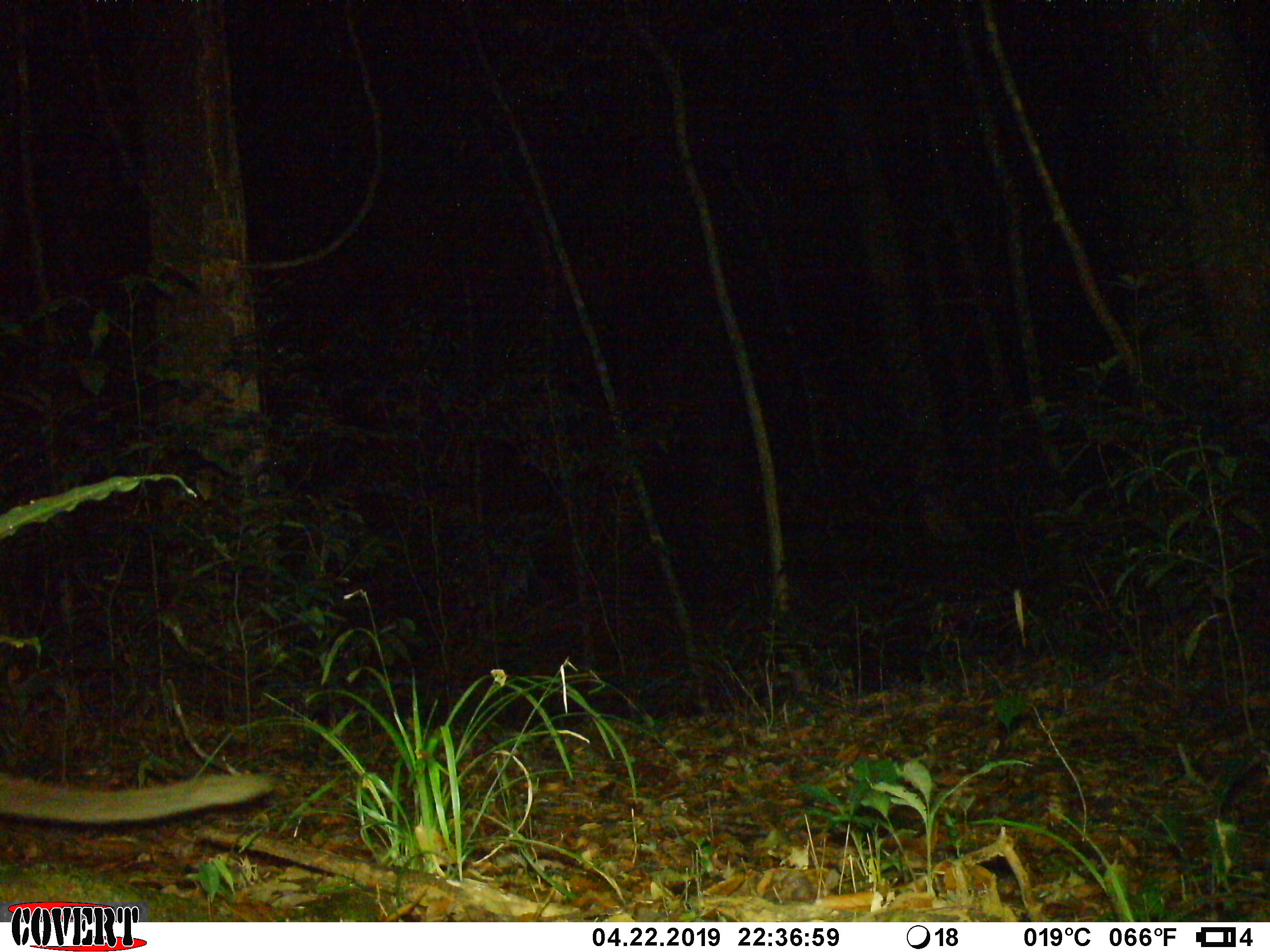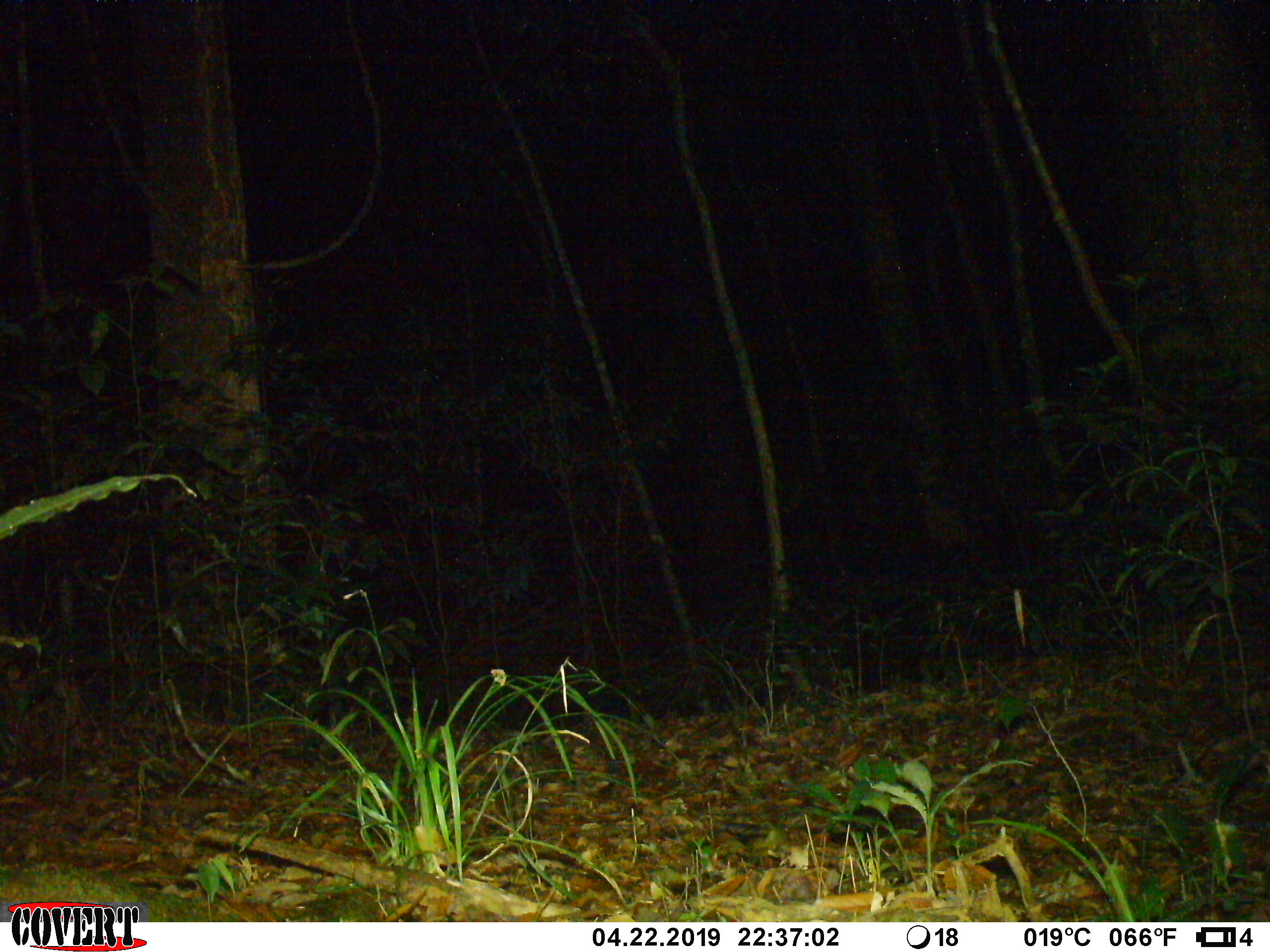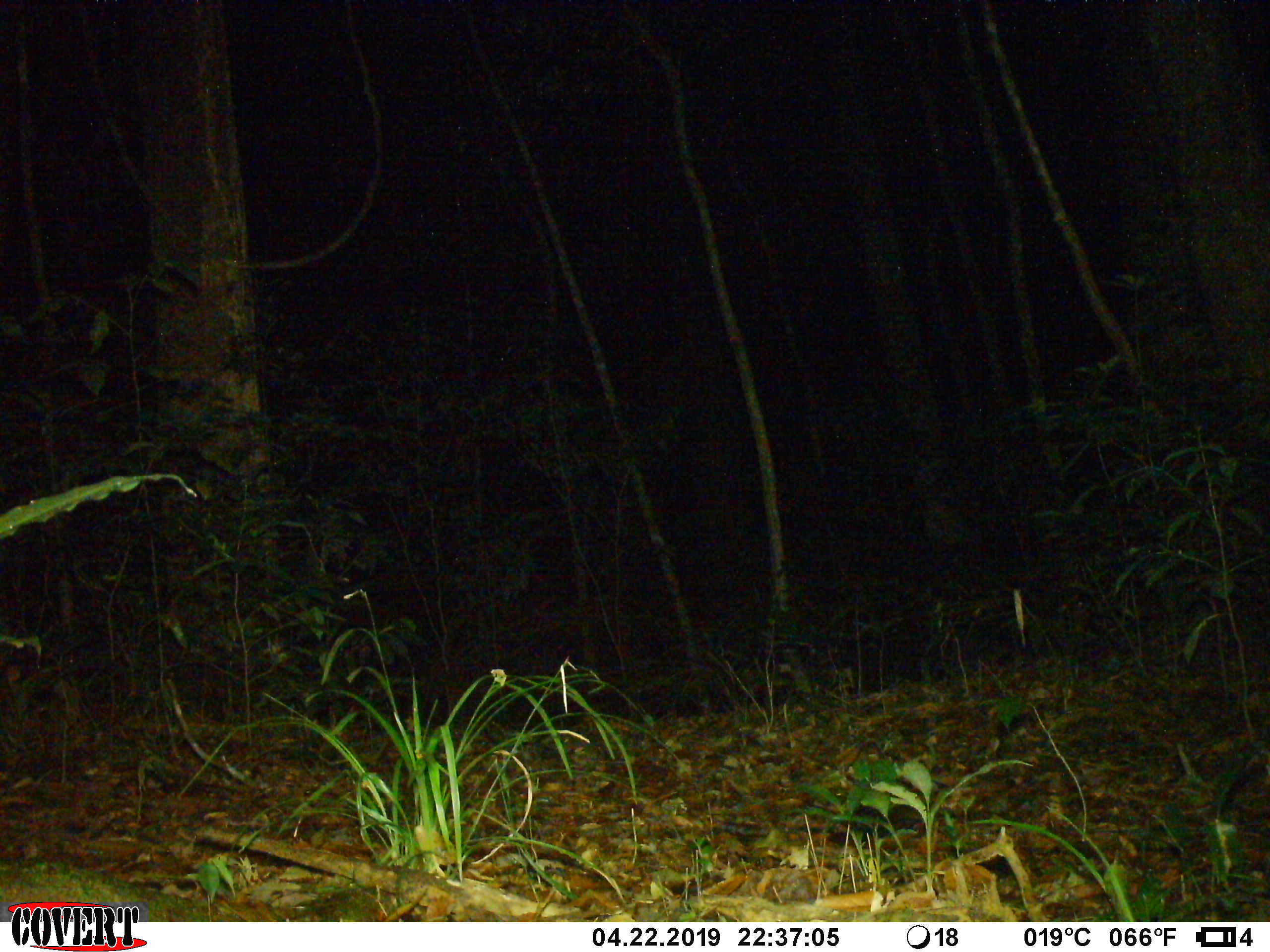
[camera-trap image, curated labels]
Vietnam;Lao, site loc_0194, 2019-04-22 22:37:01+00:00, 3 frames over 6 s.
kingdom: Animalia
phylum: Chordata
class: Mammalia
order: Carnivora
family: Viverridae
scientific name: Paradoxurinae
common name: palm civet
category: unidentified palm civet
Unidentified palm civet (palm civet) (Paradoxurinae). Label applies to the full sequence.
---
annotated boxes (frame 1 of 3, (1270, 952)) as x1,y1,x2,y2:
unidentified palm civet: 0,769,277,828